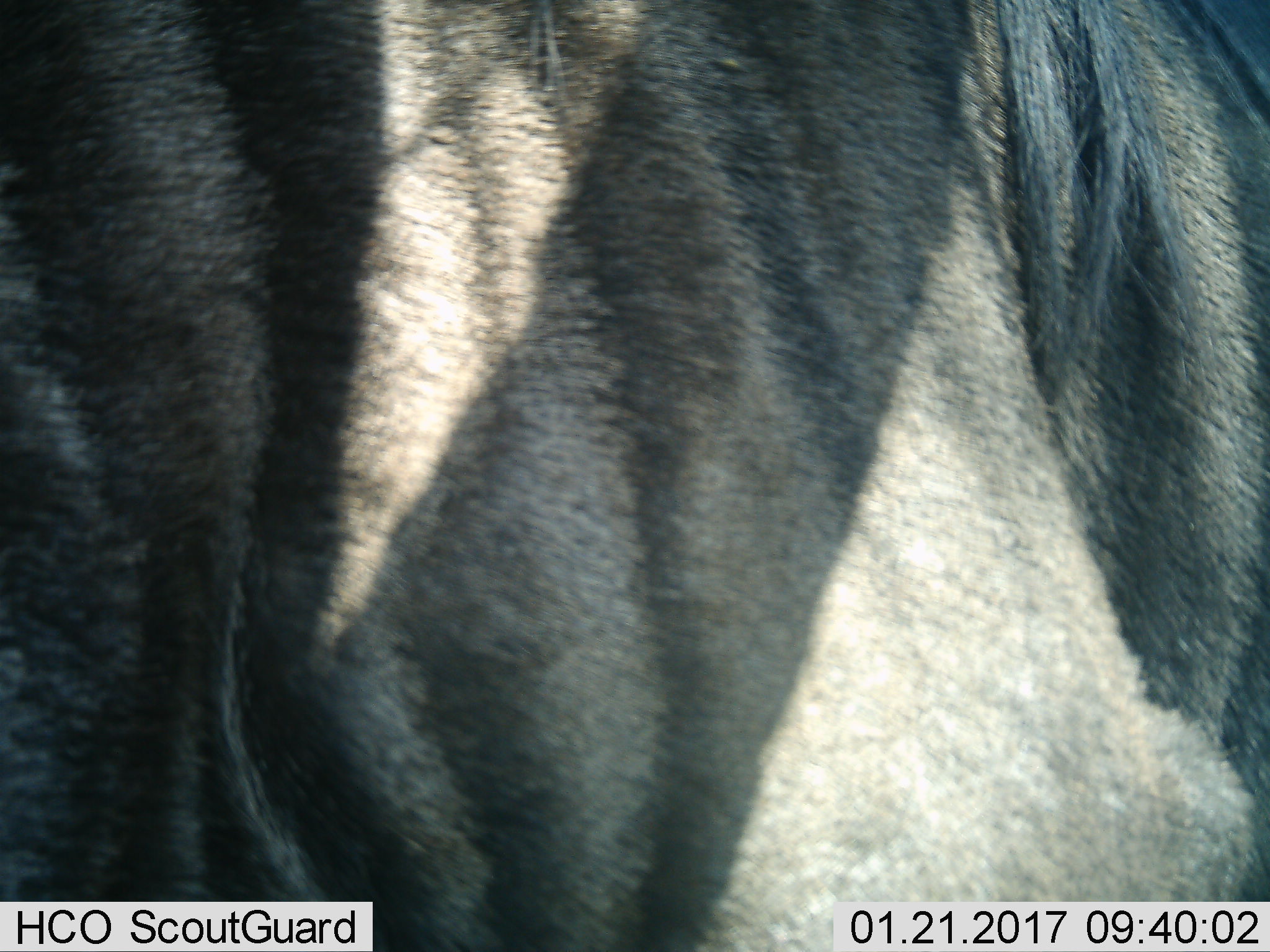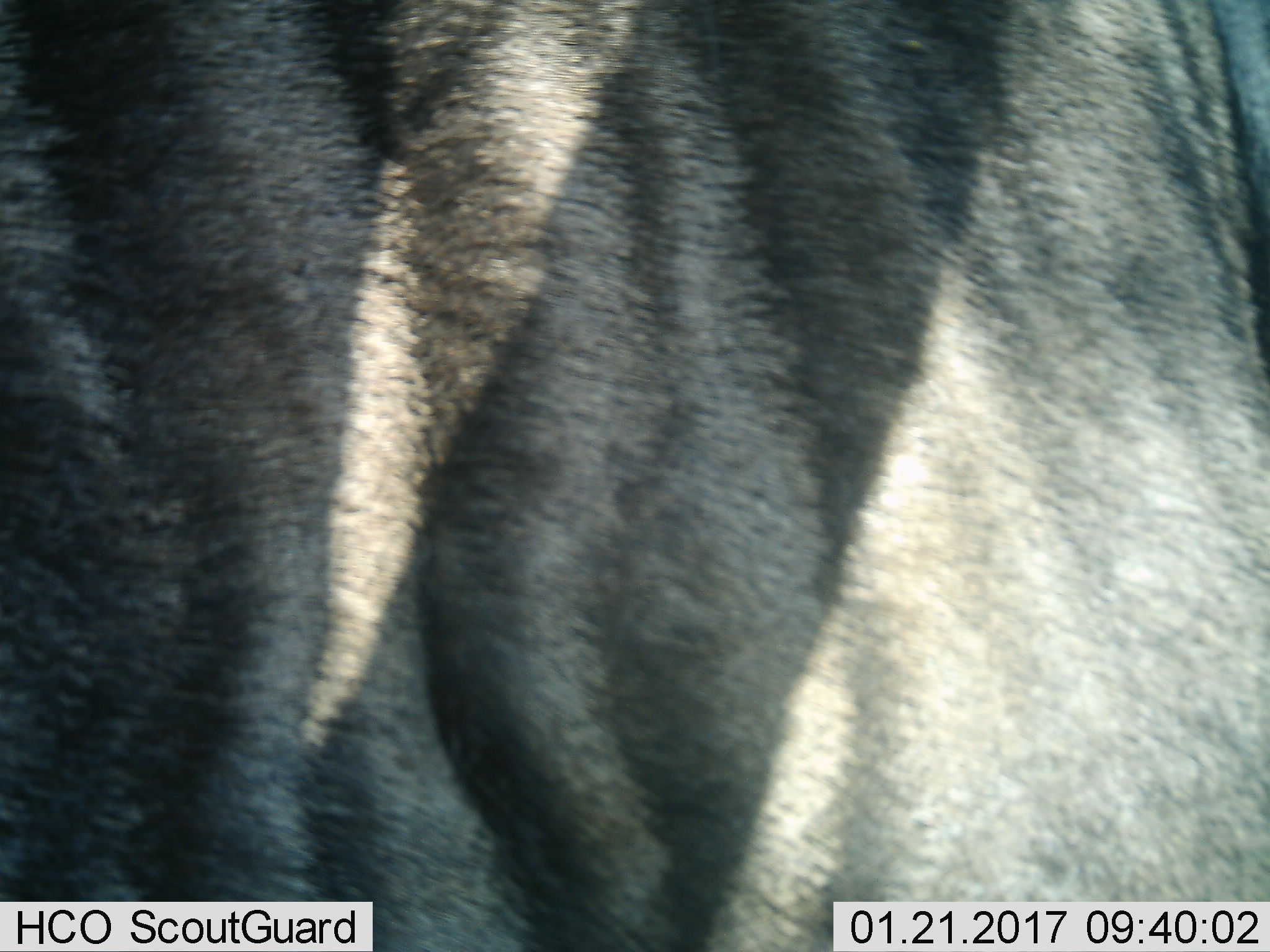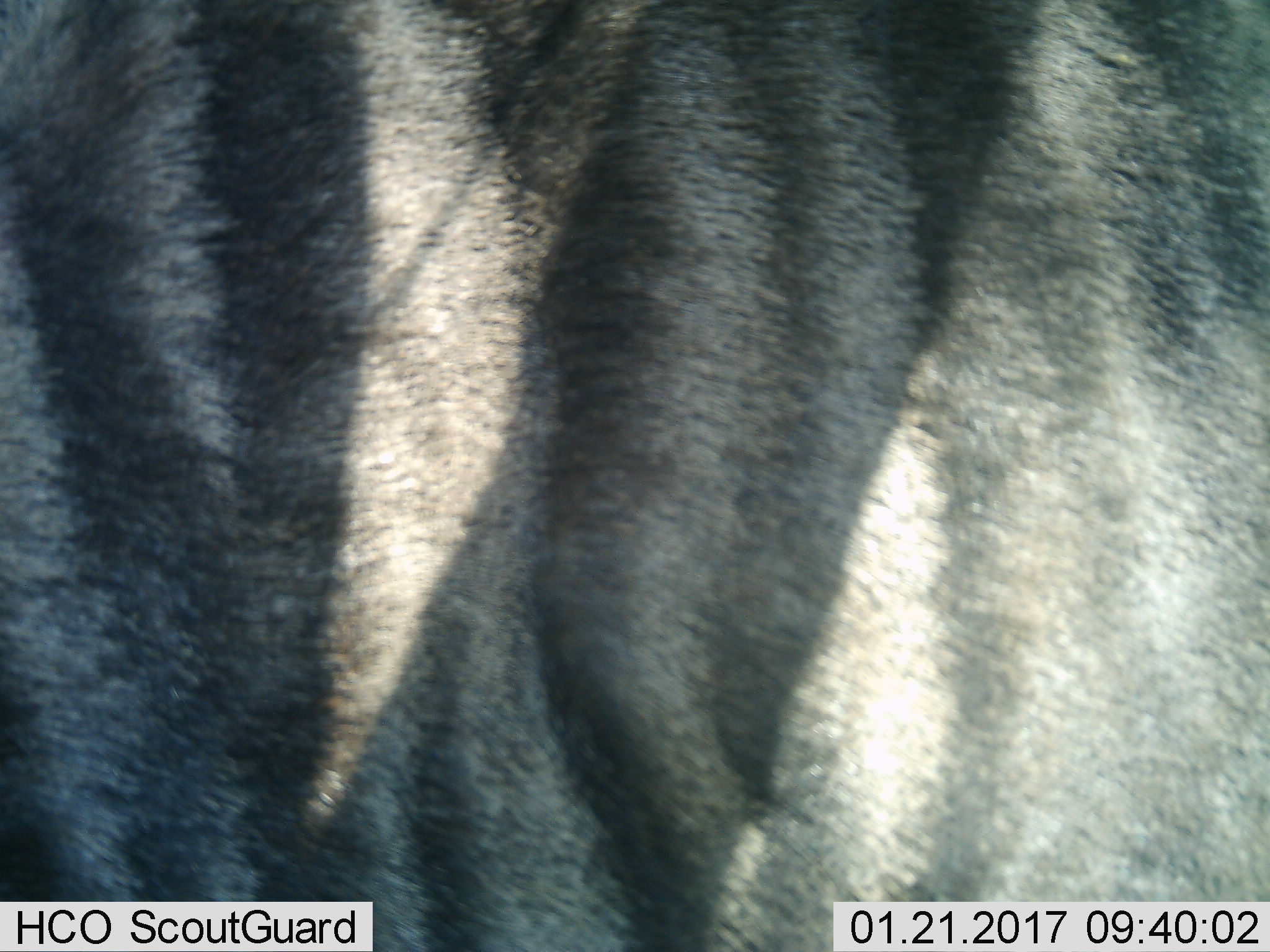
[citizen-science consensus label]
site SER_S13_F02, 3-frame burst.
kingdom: Animalia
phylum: Chordata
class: Mammalia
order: Artiodactyla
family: Bovidae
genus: Connochaetes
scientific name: Connochaetes taurinus taurinus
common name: blue wildebeest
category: wildebeestblue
Wildebeestblue (blue wildebeest) (Connochaetes taurinus taurinus), count 1. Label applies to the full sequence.